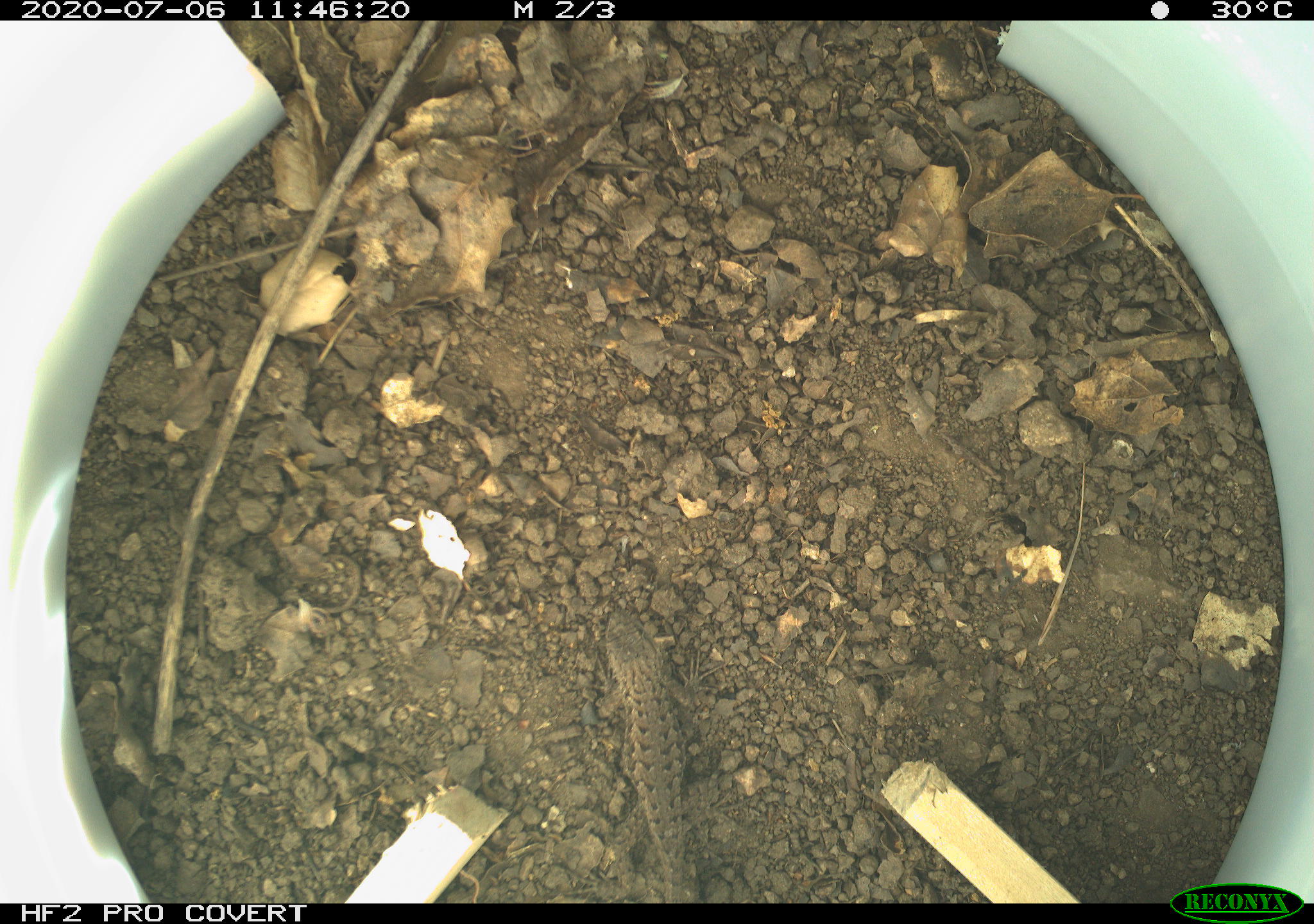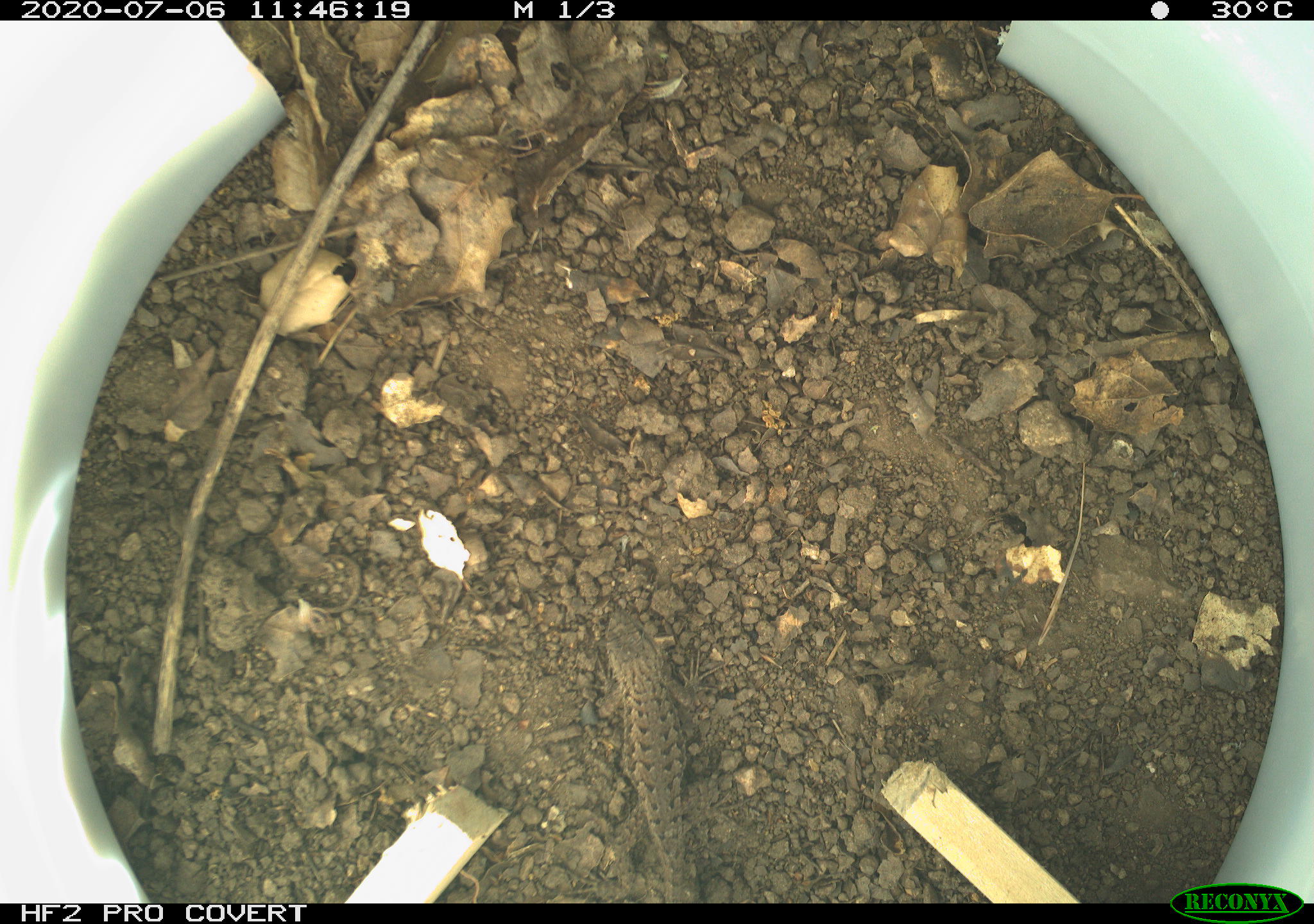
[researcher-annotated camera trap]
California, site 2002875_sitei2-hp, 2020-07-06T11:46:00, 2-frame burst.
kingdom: Animalia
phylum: Chordata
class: Reptilia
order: Squamata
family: Phrynosomatidae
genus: Sceloporus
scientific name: Sceloporus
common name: spiny lizards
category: sceloporus species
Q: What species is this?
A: Sceloporus species (spiny lizards) (Sceloporus).